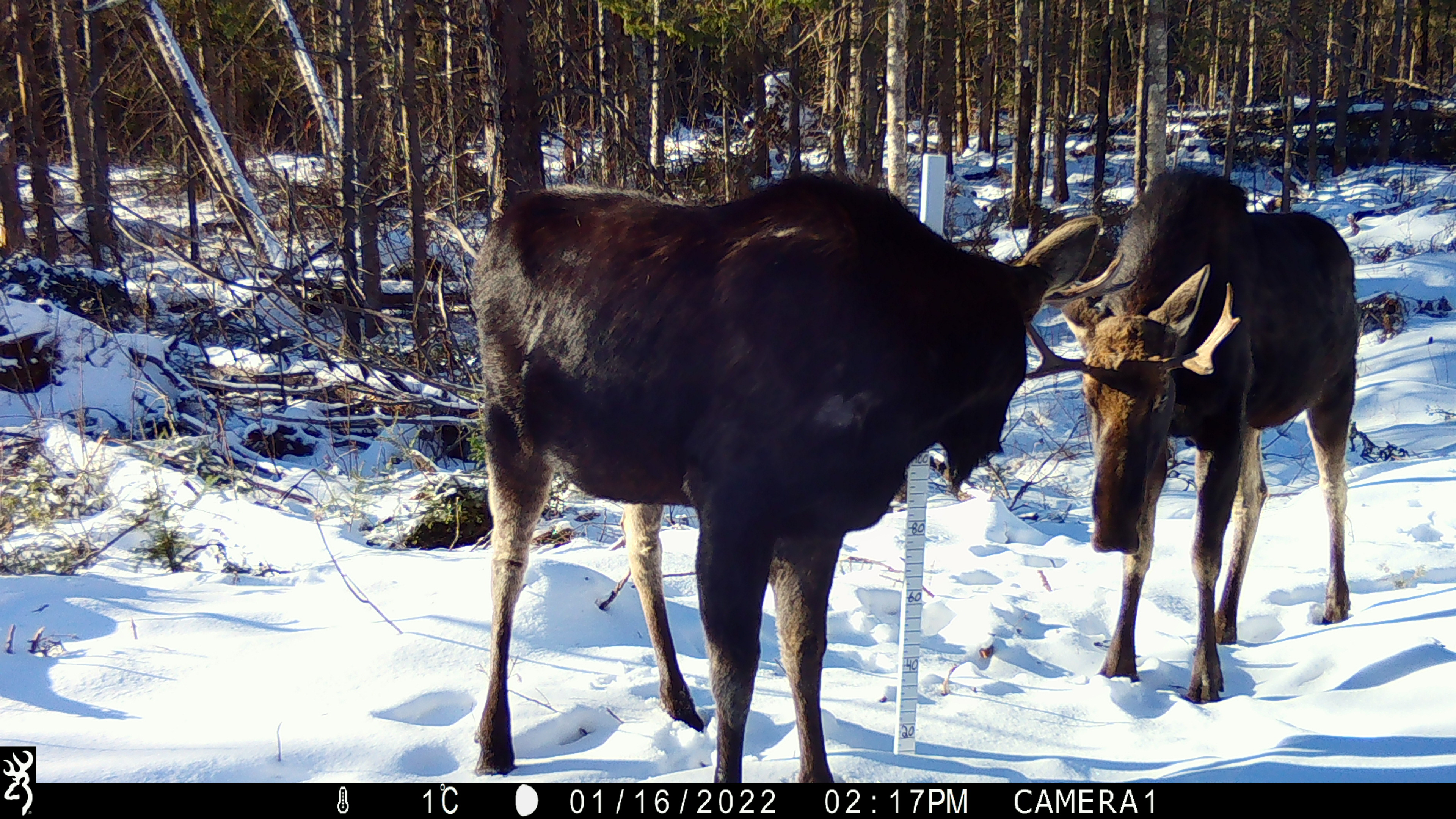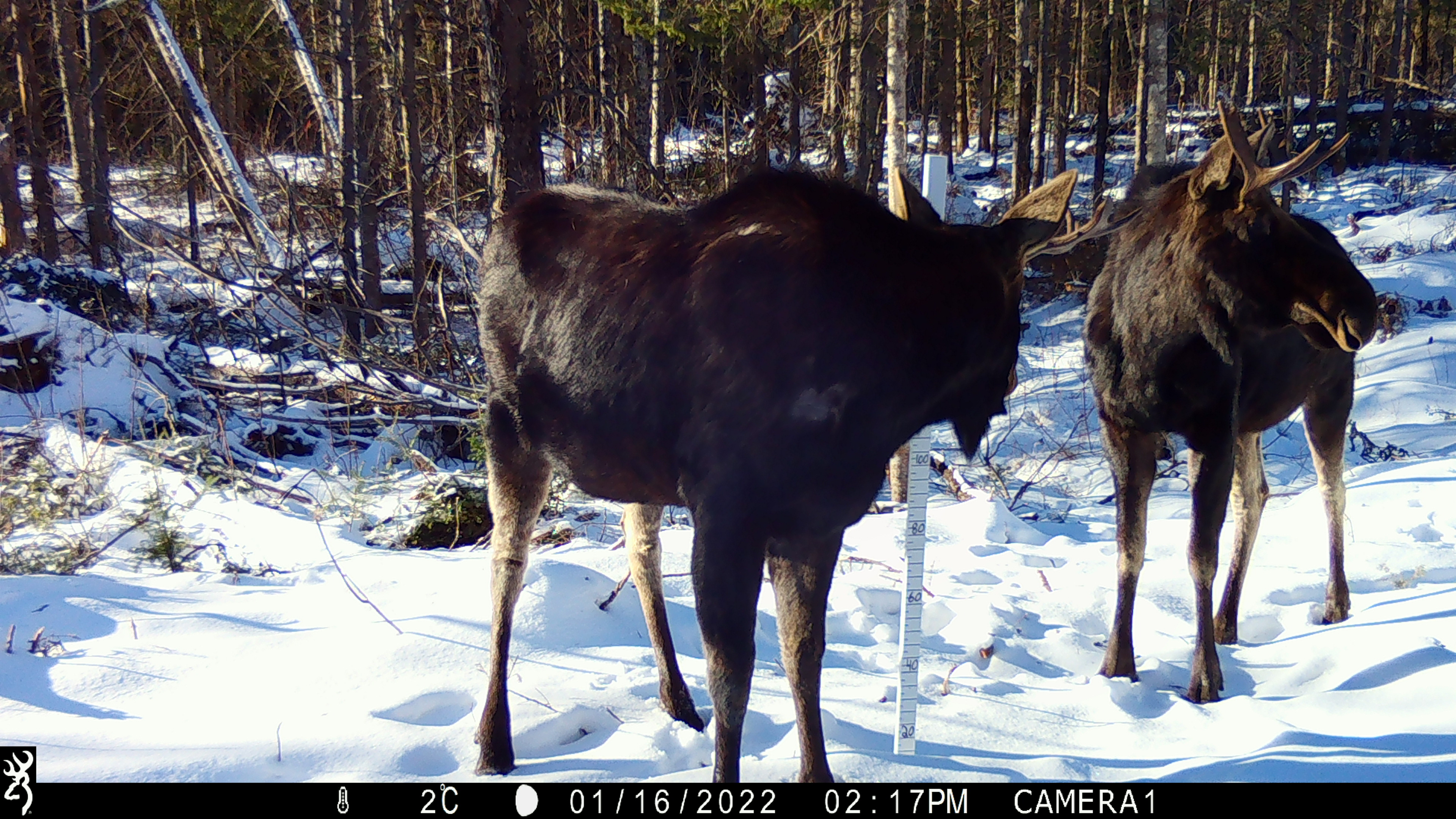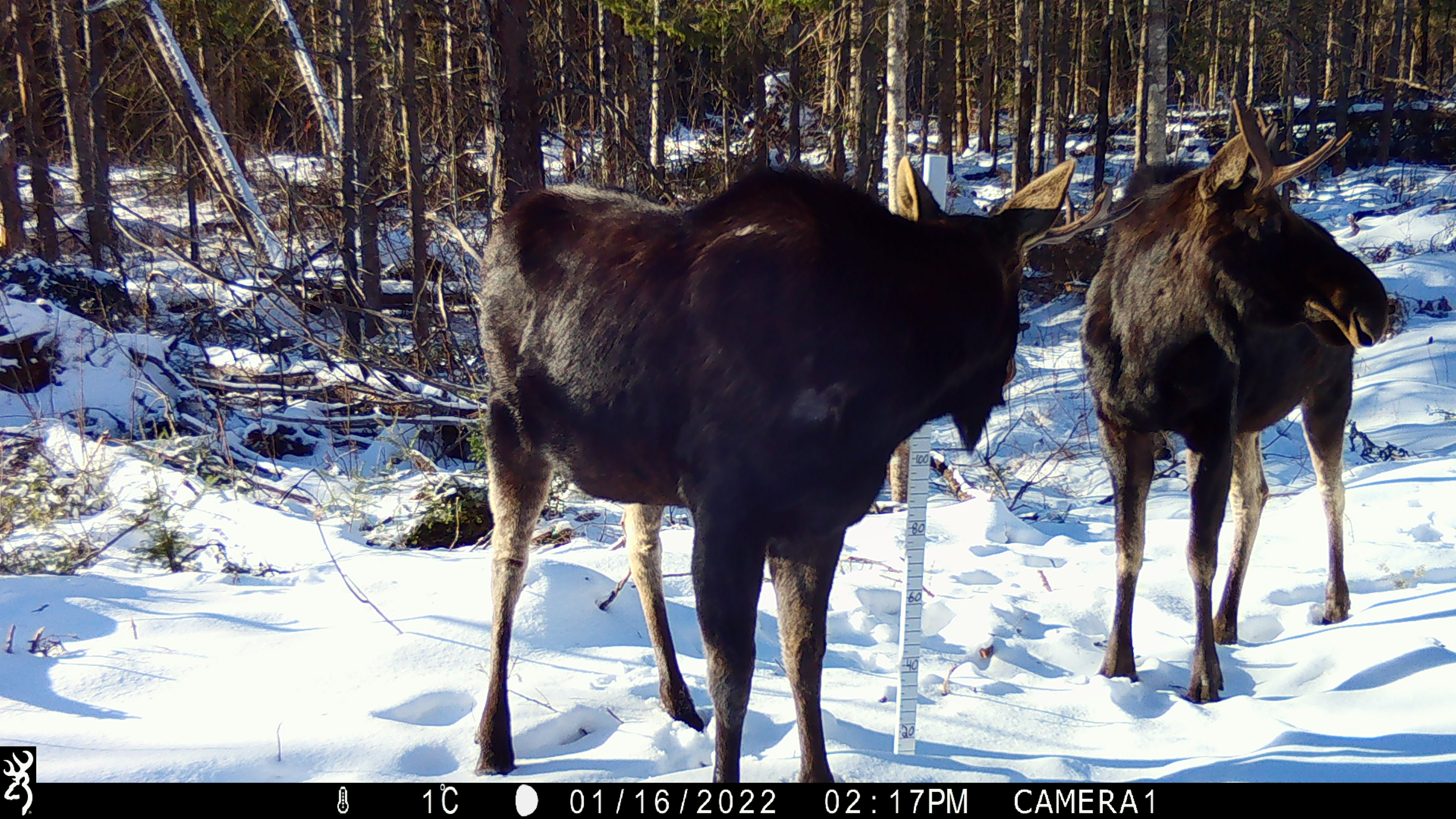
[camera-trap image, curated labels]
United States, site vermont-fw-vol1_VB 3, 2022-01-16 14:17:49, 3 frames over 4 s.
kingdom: Animalia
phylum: Chordata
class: Mammalia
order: Artiodactyla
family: Cervidae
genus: Alces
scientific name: Alces alces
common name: moose